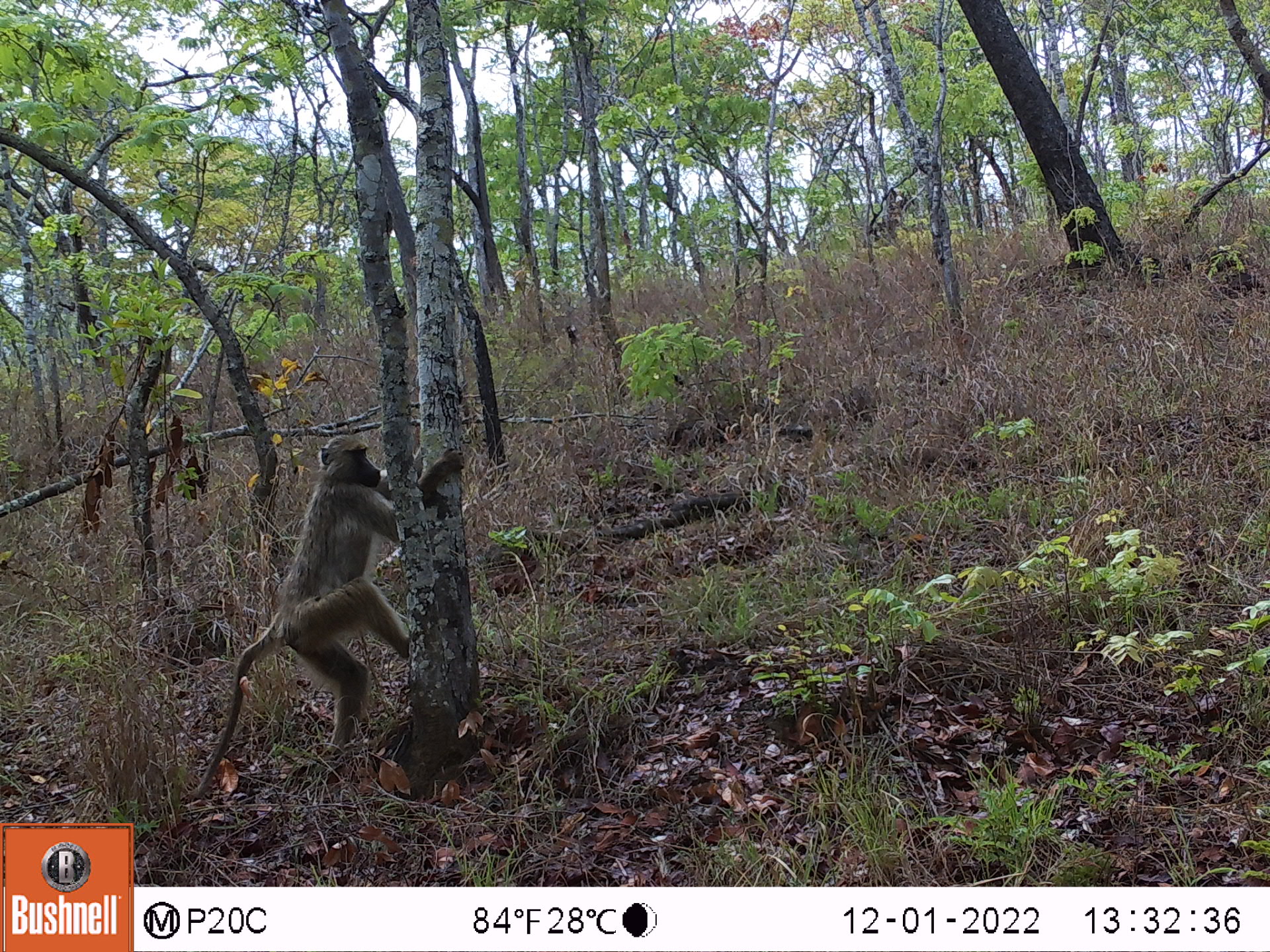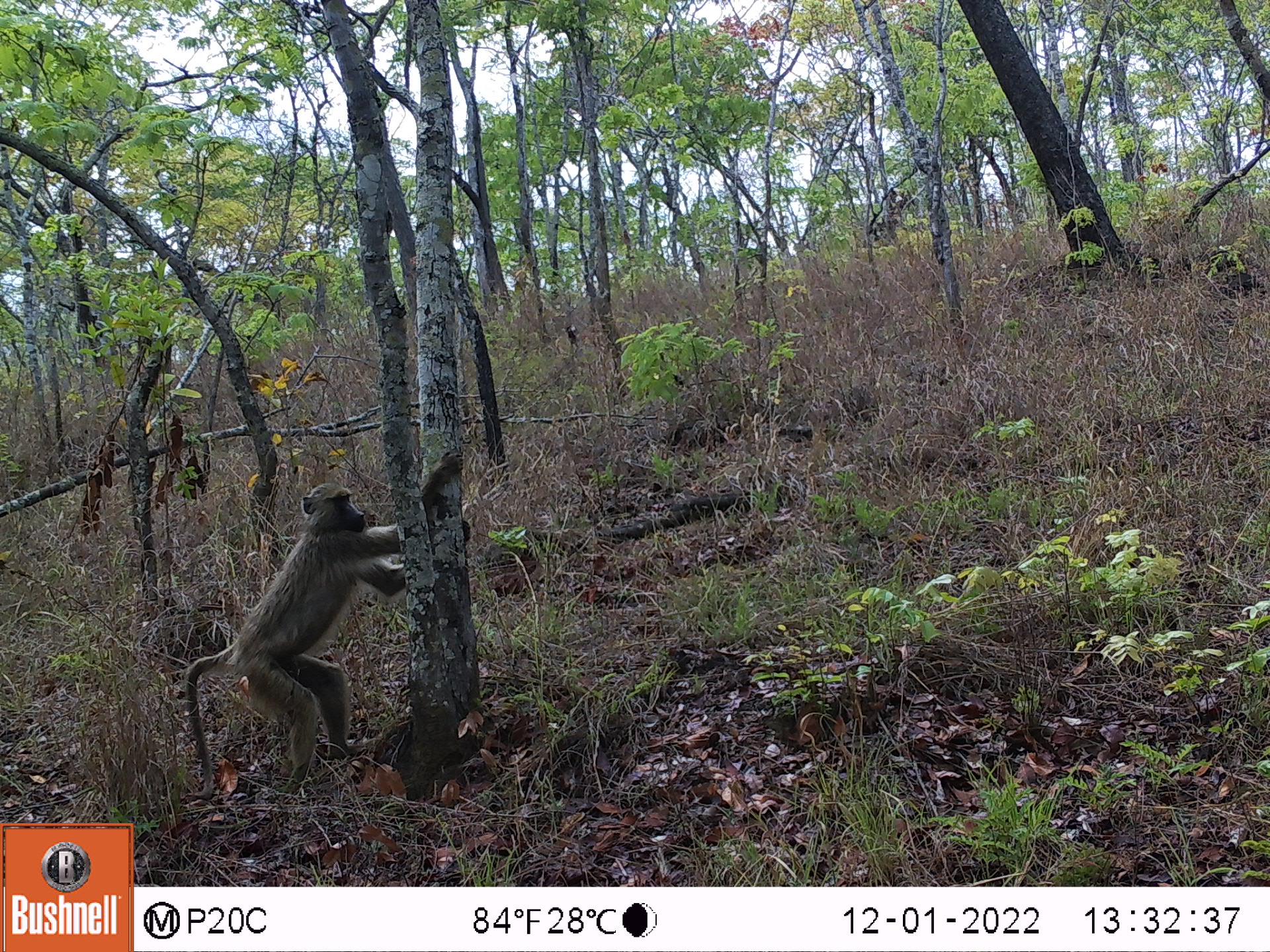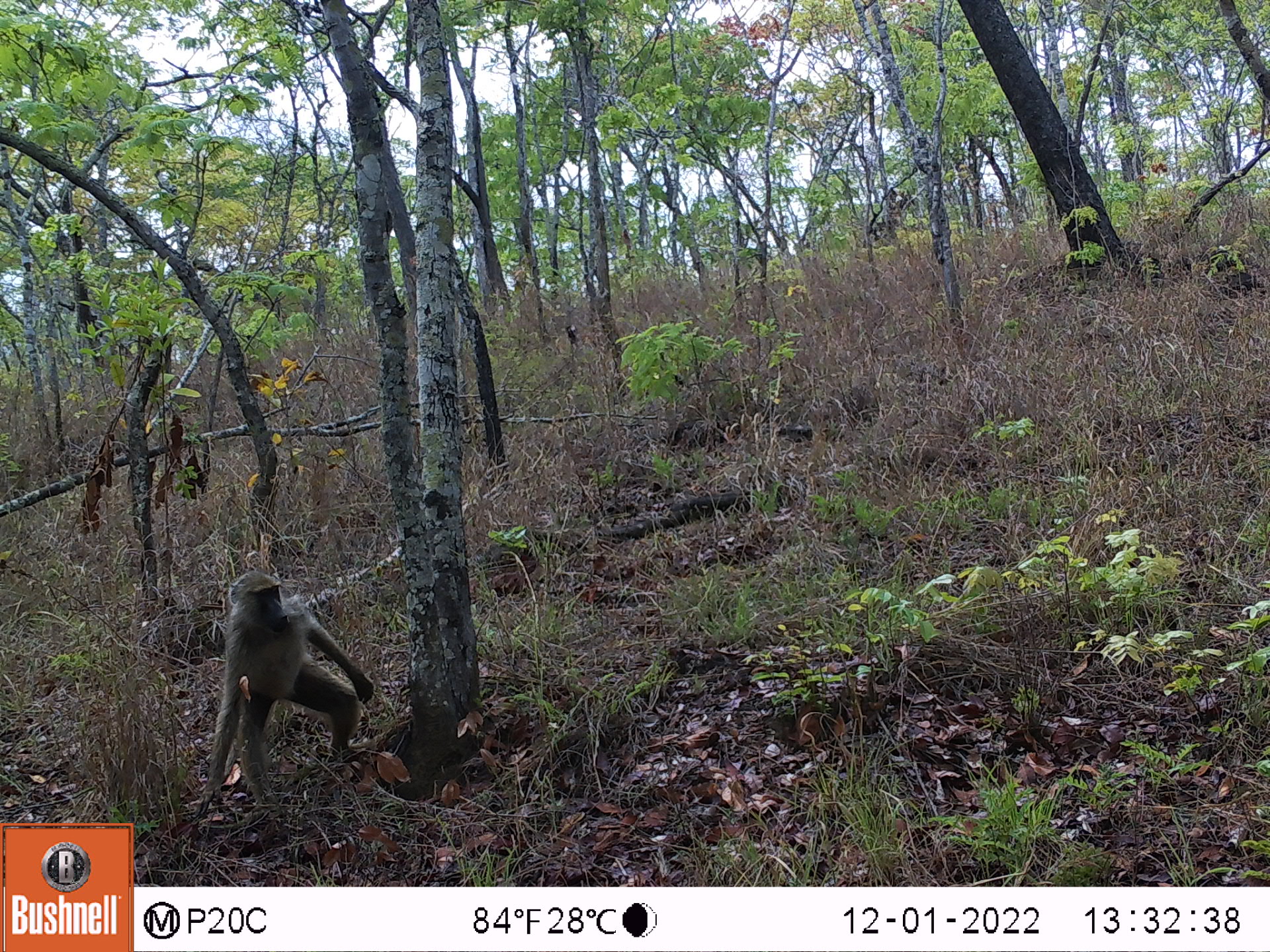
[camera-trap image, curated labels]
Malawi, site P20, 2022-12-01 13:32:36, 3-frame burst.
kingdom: Animalia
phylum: Chordata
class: Mammalia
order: Primates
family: Cercopithecidae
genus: Papio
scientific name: Papio cynocephalus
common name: yellow baboon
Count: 1.